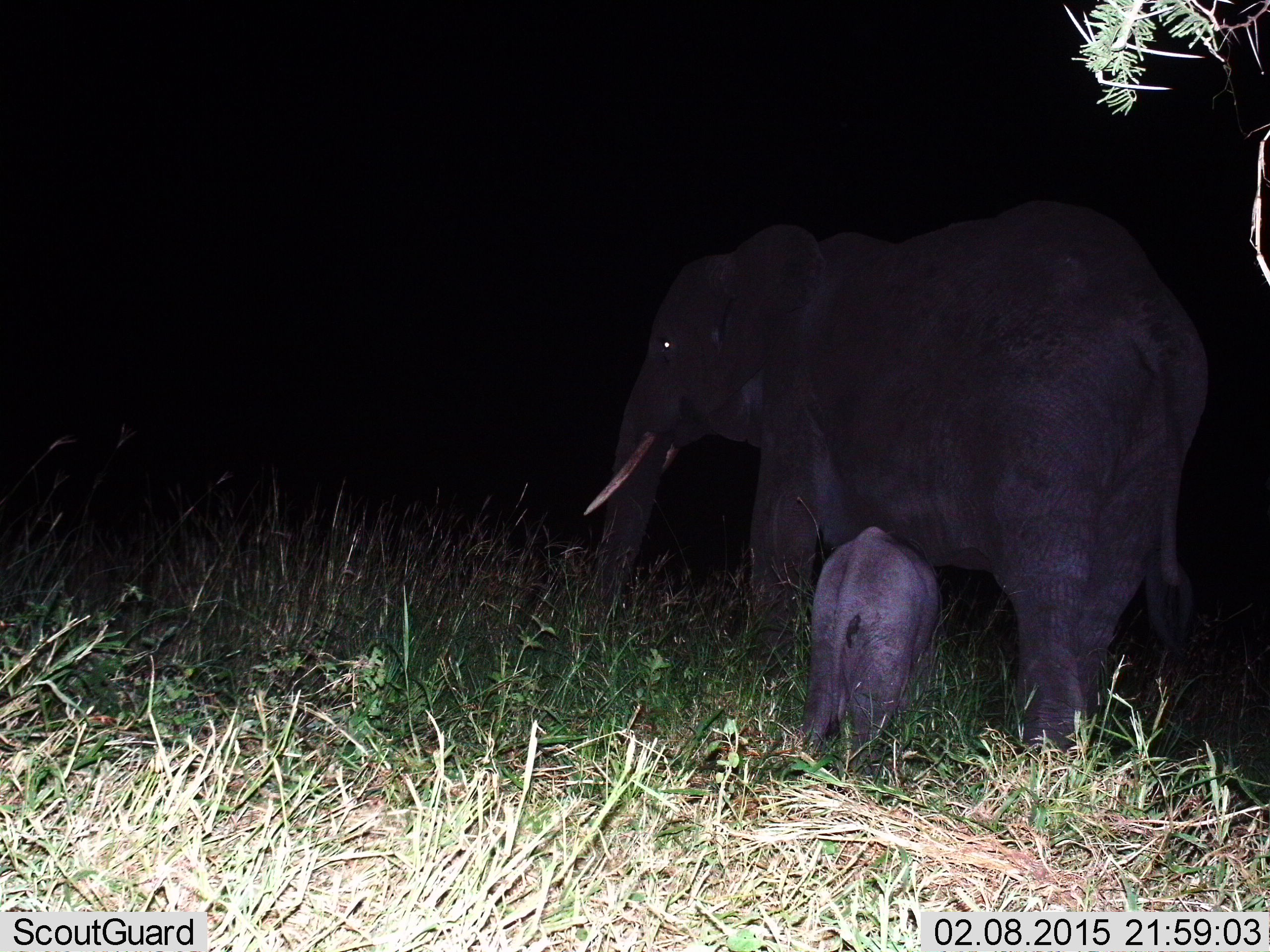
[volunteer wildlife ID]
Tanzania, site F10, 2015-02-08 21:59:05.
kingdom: Animalia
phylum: Chordata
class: Mammalia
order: Proboscidea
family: Elephantidae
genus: Loxodonta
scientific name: Loxodonta africana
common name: african bush elephant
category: elephant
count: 2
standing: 90%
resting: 0%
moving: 10%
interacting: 10%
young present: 100%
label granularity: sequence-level